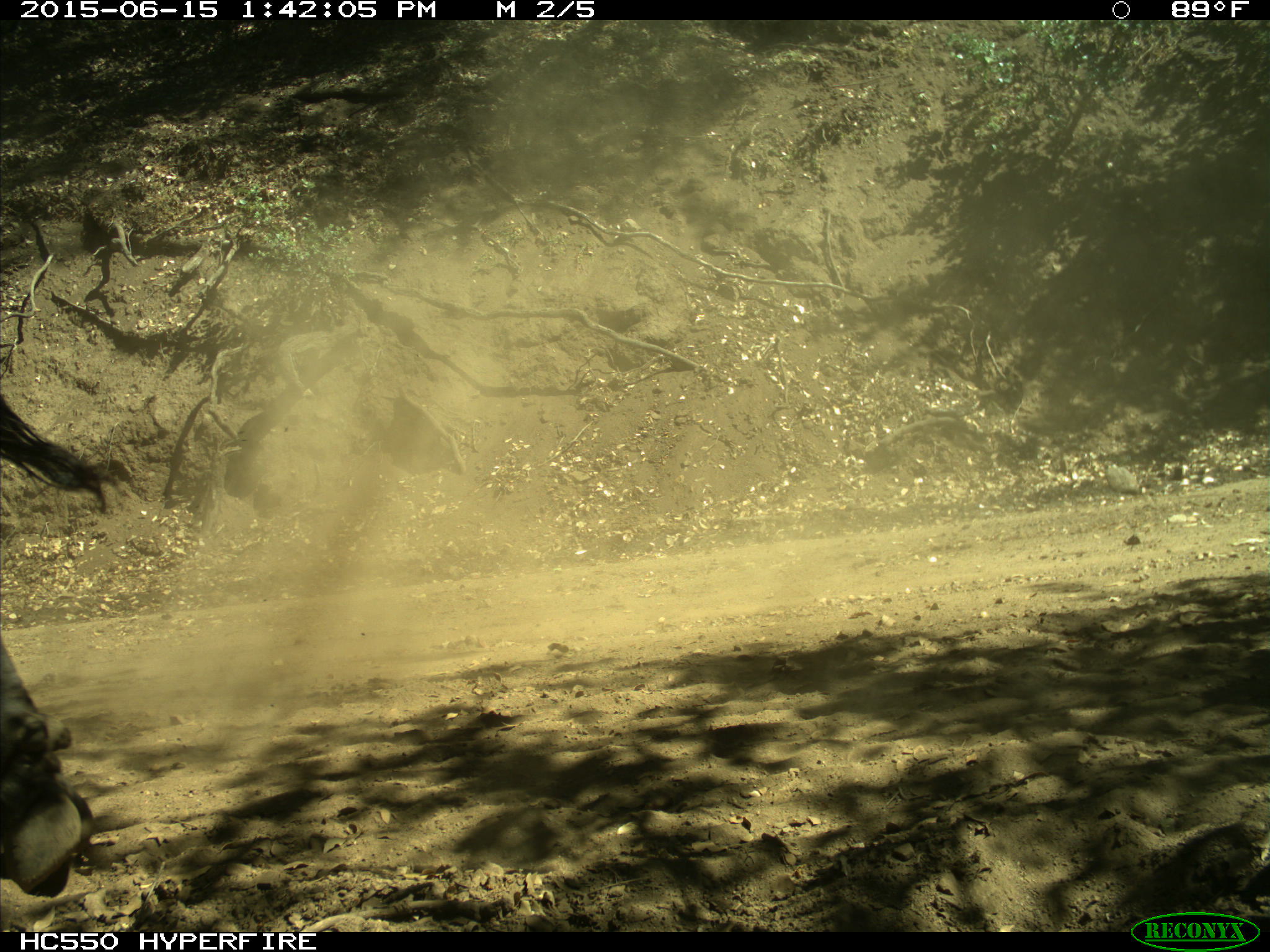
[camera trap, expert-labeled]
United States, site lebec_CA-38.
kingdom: Animalia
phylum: Chordata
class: Mammalia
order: Artiodactyla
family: Bovidae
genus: Bos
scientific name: Bos taurus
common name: domestic cow